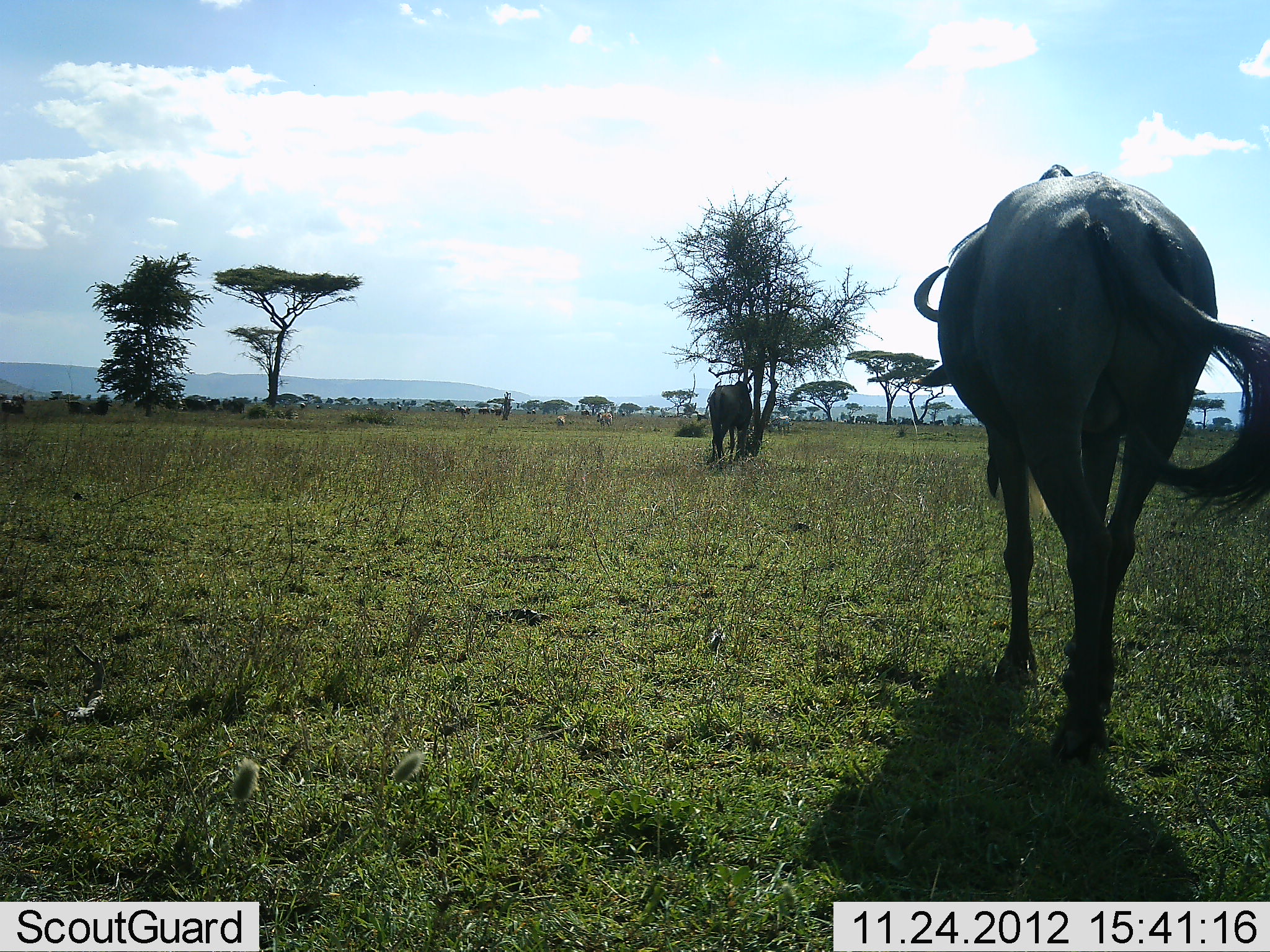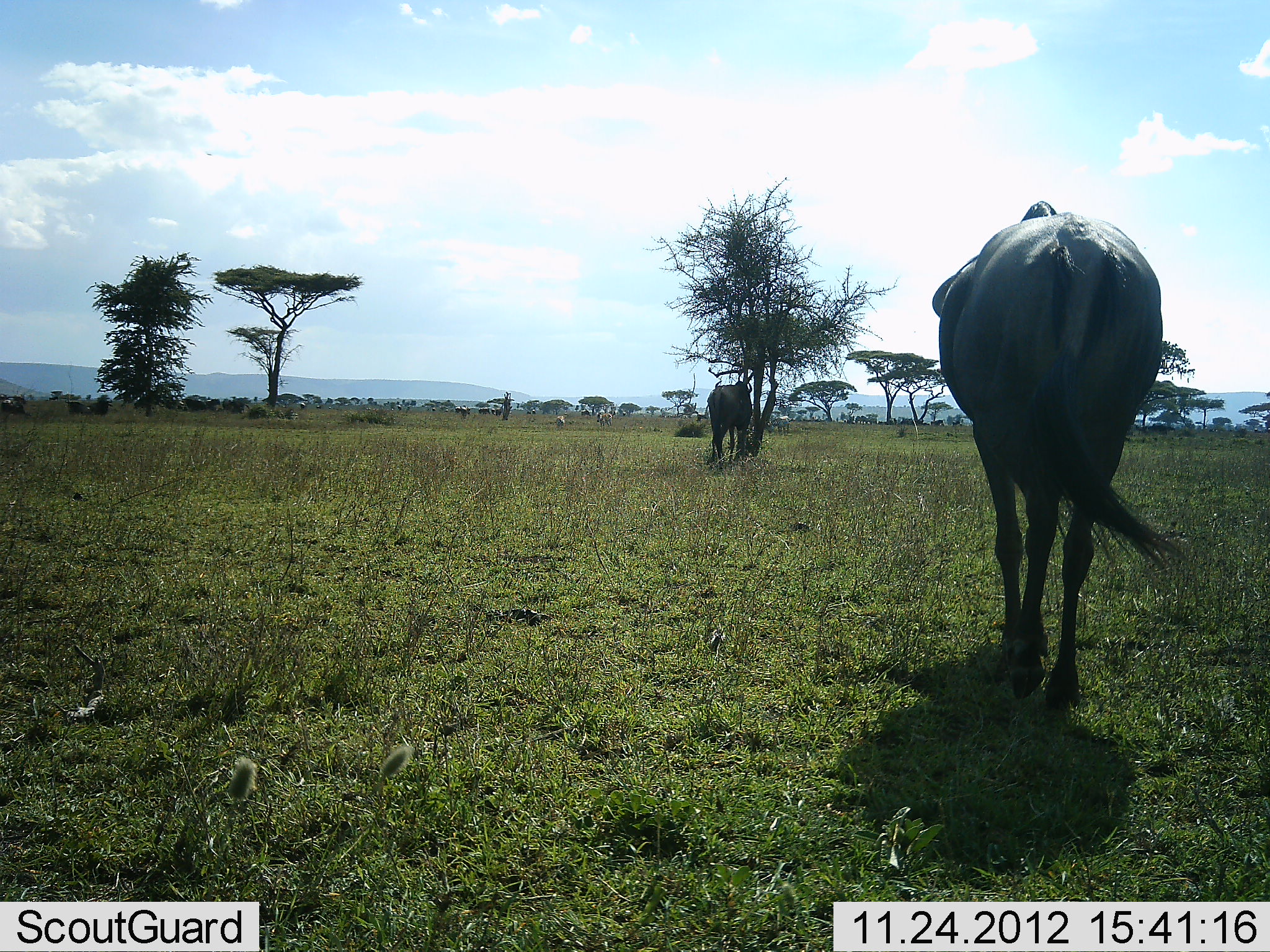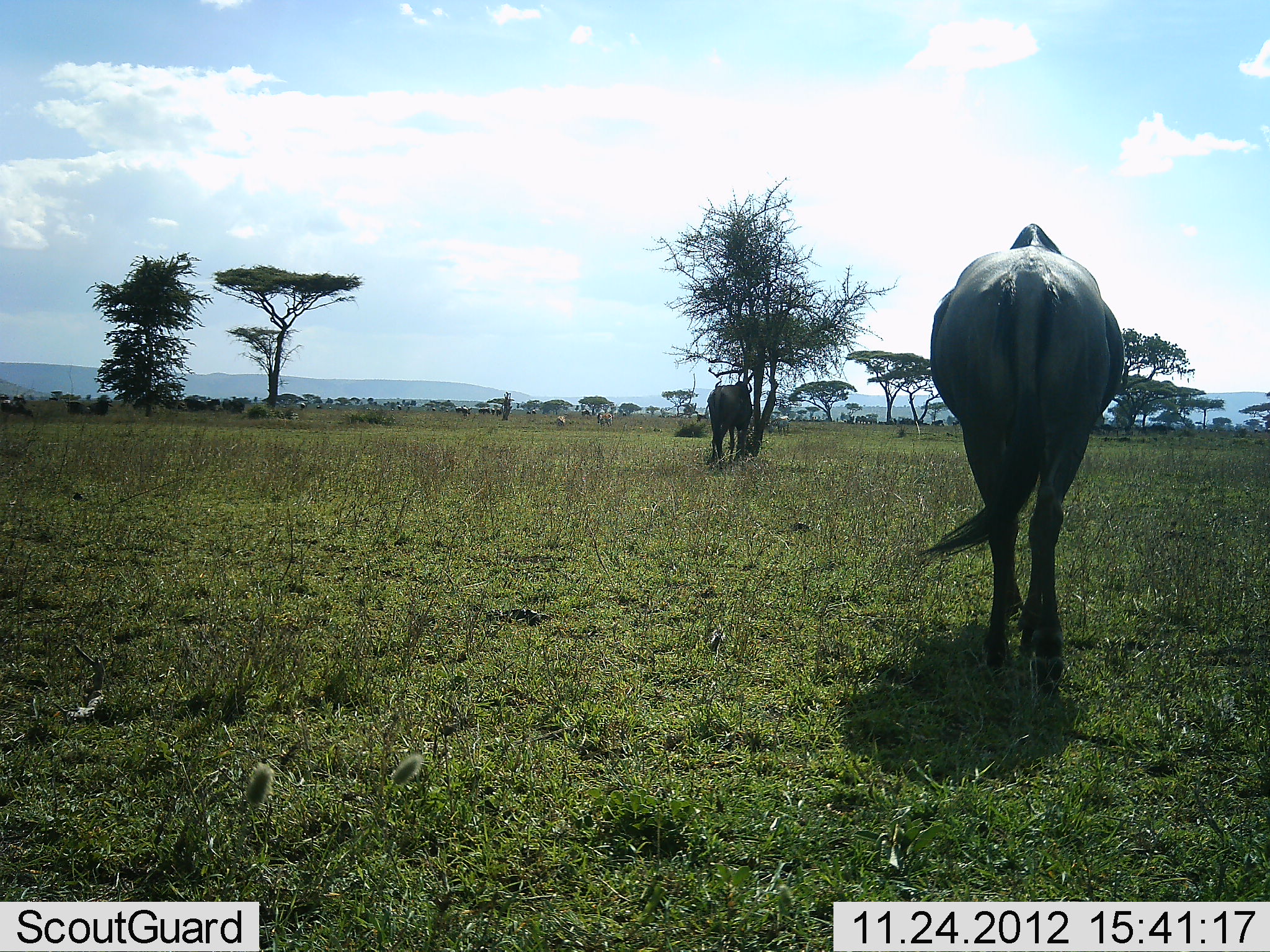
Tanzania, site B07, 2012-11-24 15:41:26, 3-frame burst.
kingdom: Animalia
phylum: Chordata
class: Mammalia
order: Artiodactyla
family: Bovidae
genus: Connochaetes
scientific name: Connochaetes taurinus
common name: blue wildebeest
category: wildebeest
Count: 2.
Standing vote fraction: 36%.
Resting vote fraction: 9%.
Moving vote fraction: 91%.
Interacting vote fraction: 0%.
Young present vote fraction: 0%.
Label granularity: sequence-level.